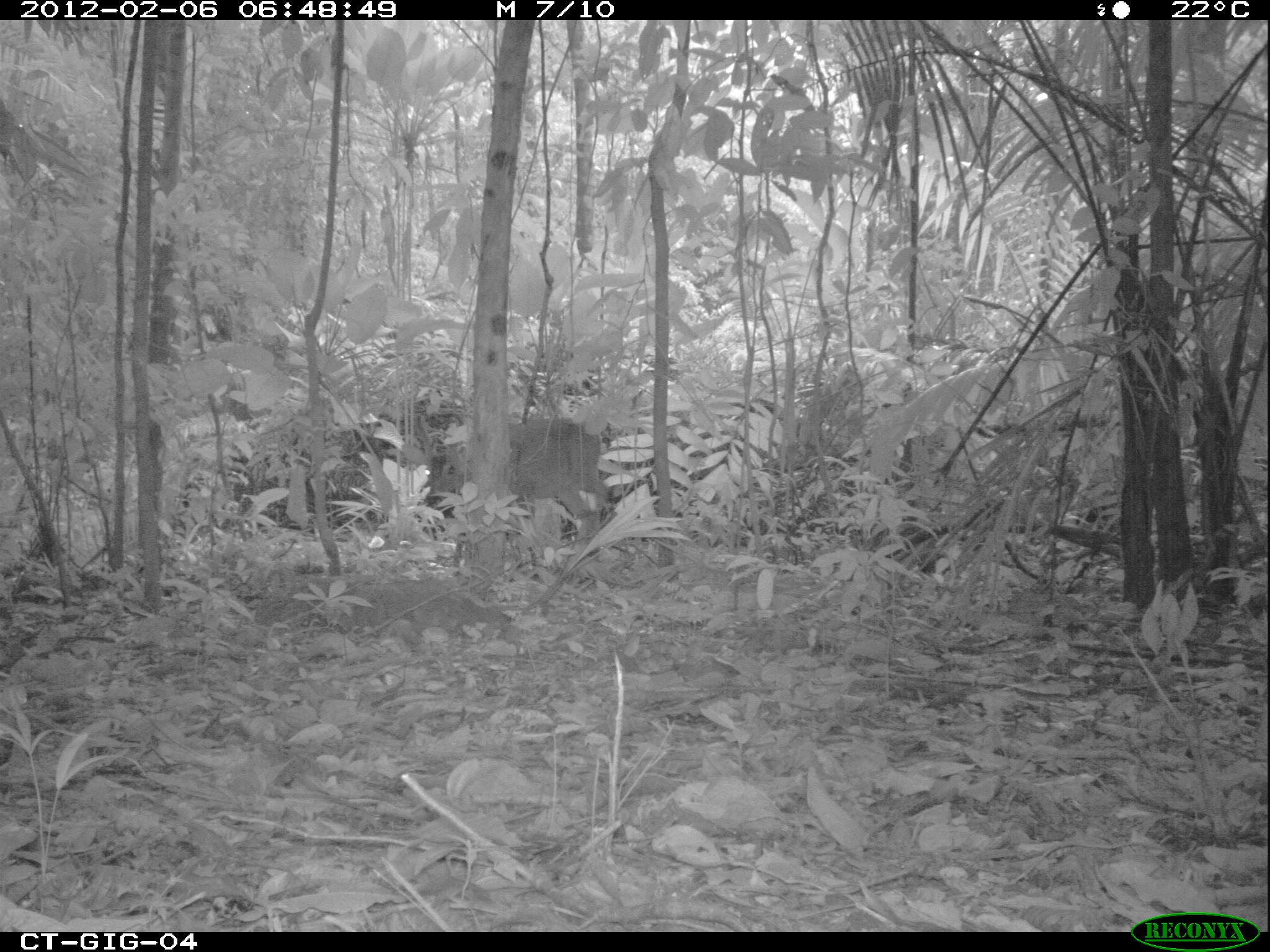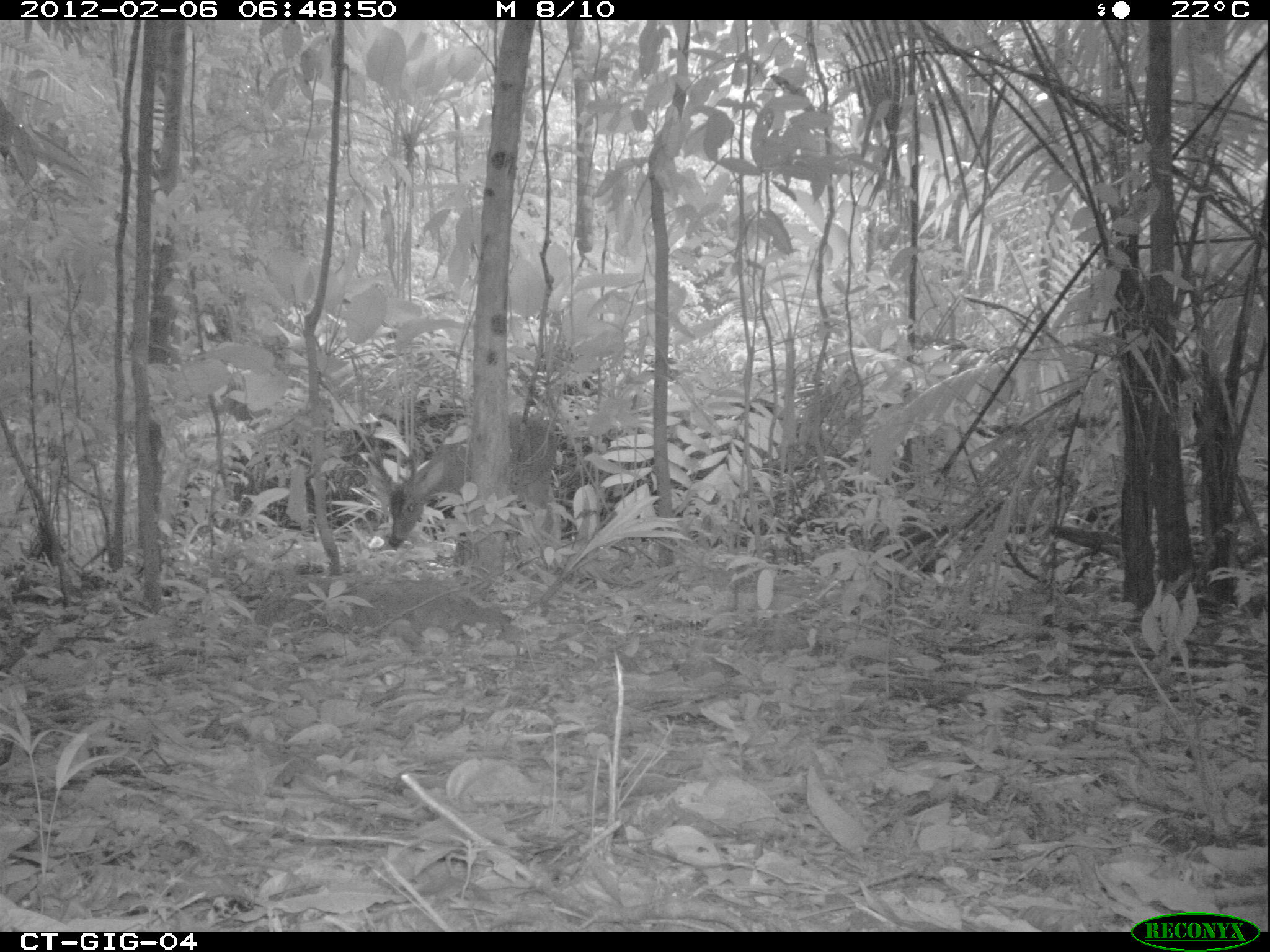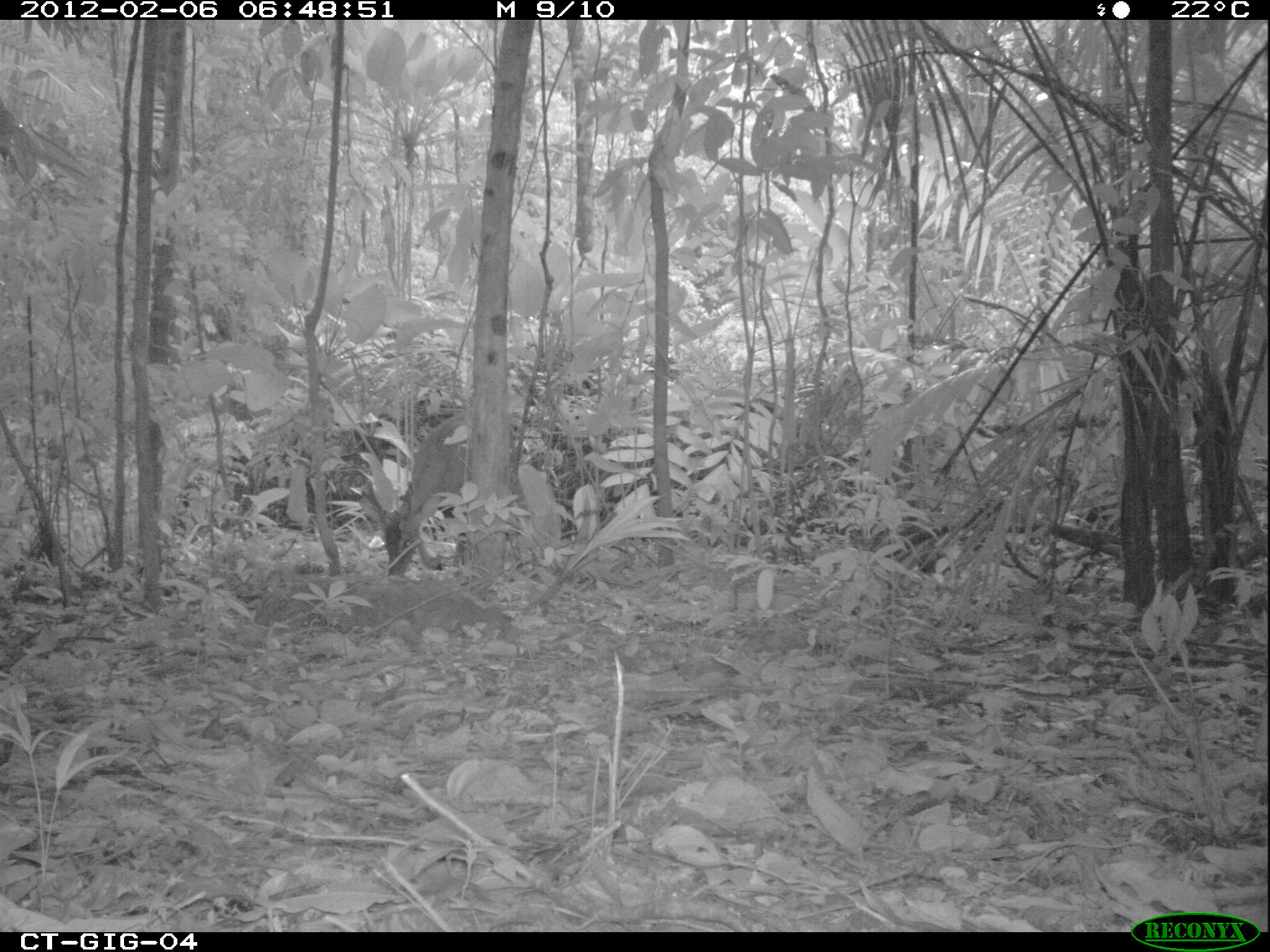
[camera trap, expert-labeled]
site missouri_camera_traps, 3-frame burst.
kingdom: Animalia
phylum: Chordata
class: Mammalia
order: Artiodactyla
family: Cervidae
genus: Odocoileus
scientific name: Odocoileus virginianus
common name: white-tailed deer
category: white tailed deer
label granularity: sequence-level